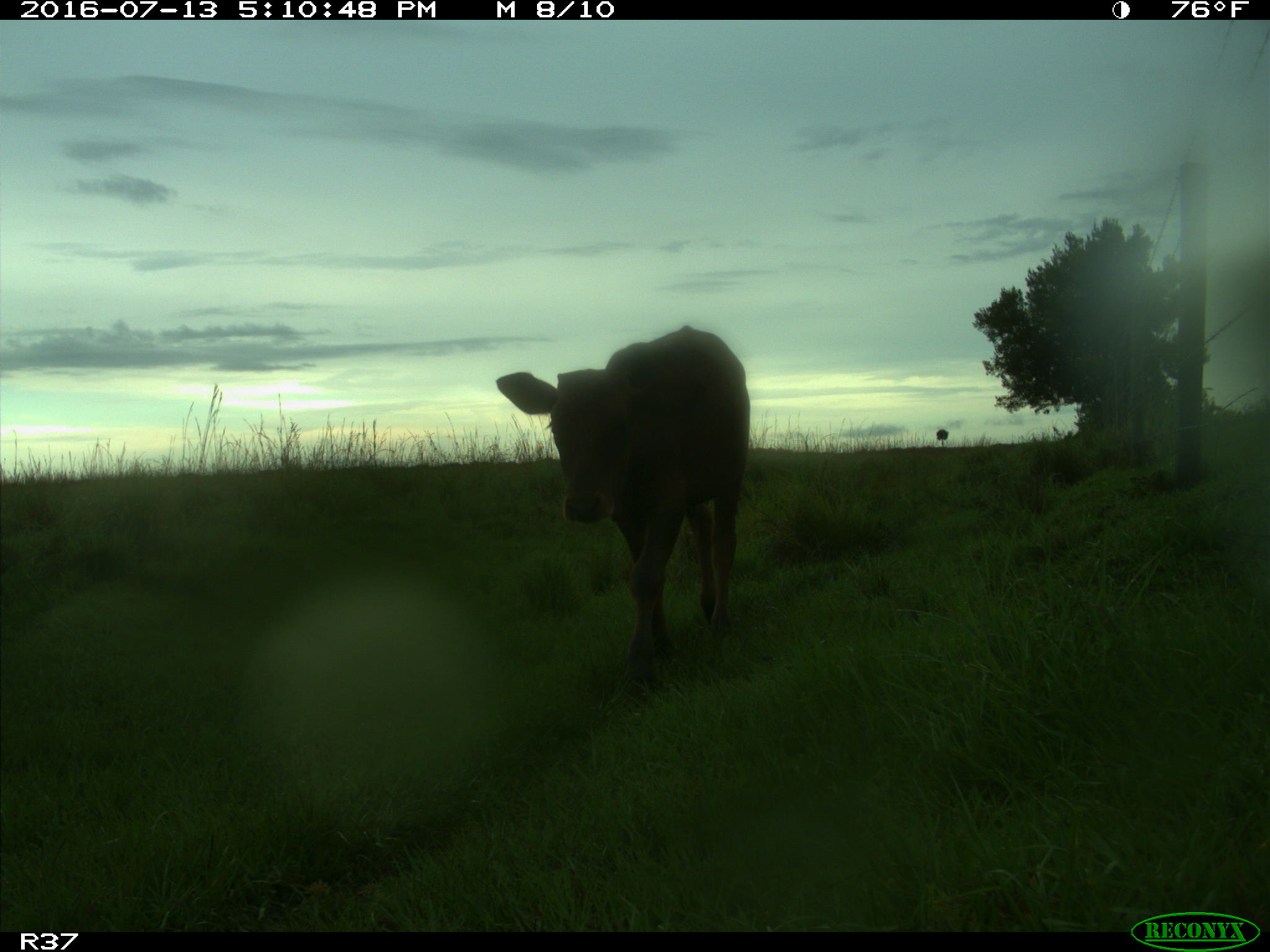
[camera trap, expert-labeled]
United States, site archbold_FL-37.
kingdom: Animalia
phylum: Chordata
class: Mammalia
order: Artiodactyla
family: Bovidae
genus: Bos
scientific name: Bos taurus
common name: domestic cow